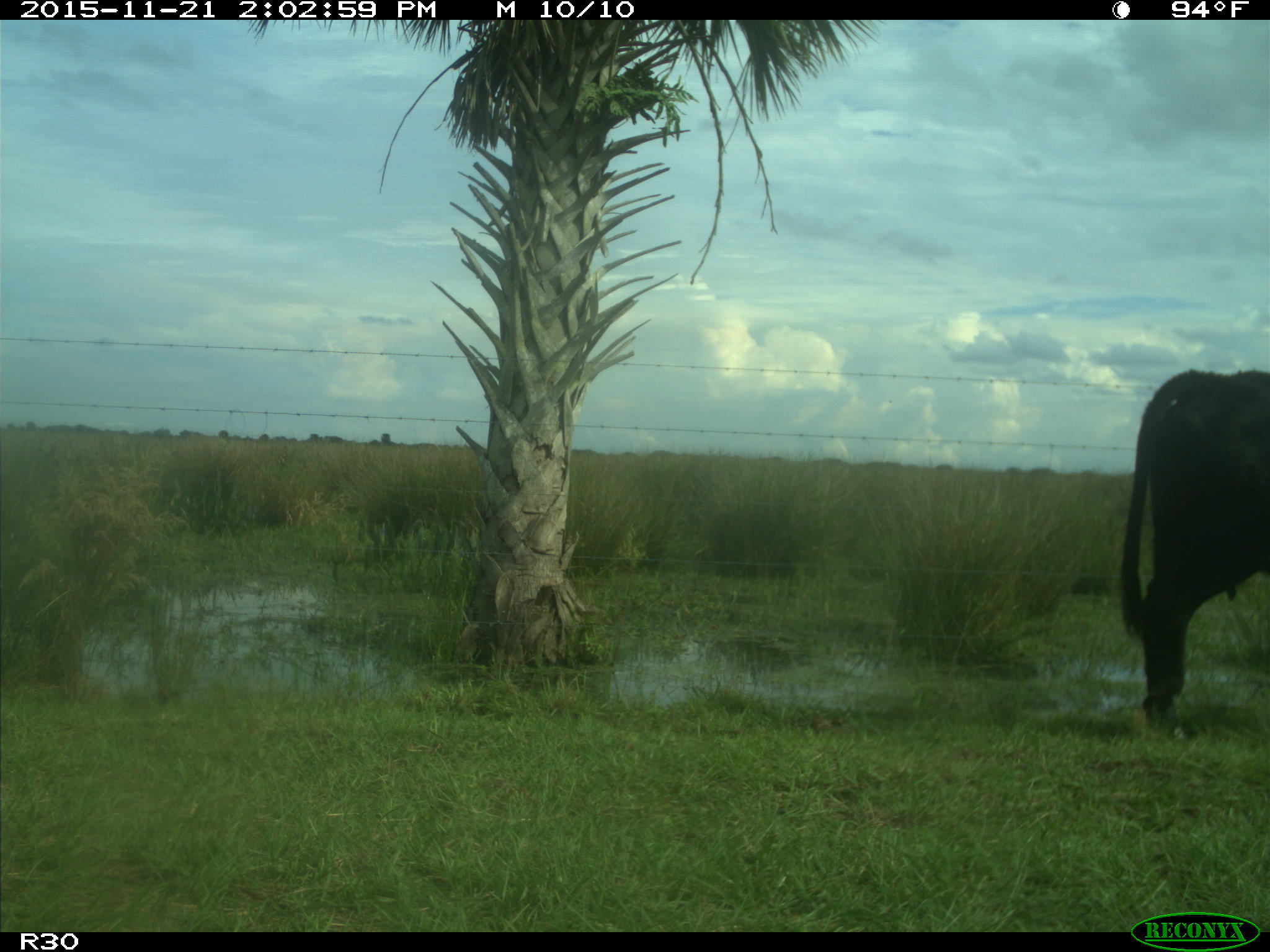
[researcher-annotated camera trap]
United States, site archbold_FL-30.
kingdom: Animalia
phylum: Chordata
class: Mammalia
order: Artiodactyla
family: Bovidae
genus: Bos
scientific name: Bos taurus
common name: domestic cow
Bos taurus (domestic cow).